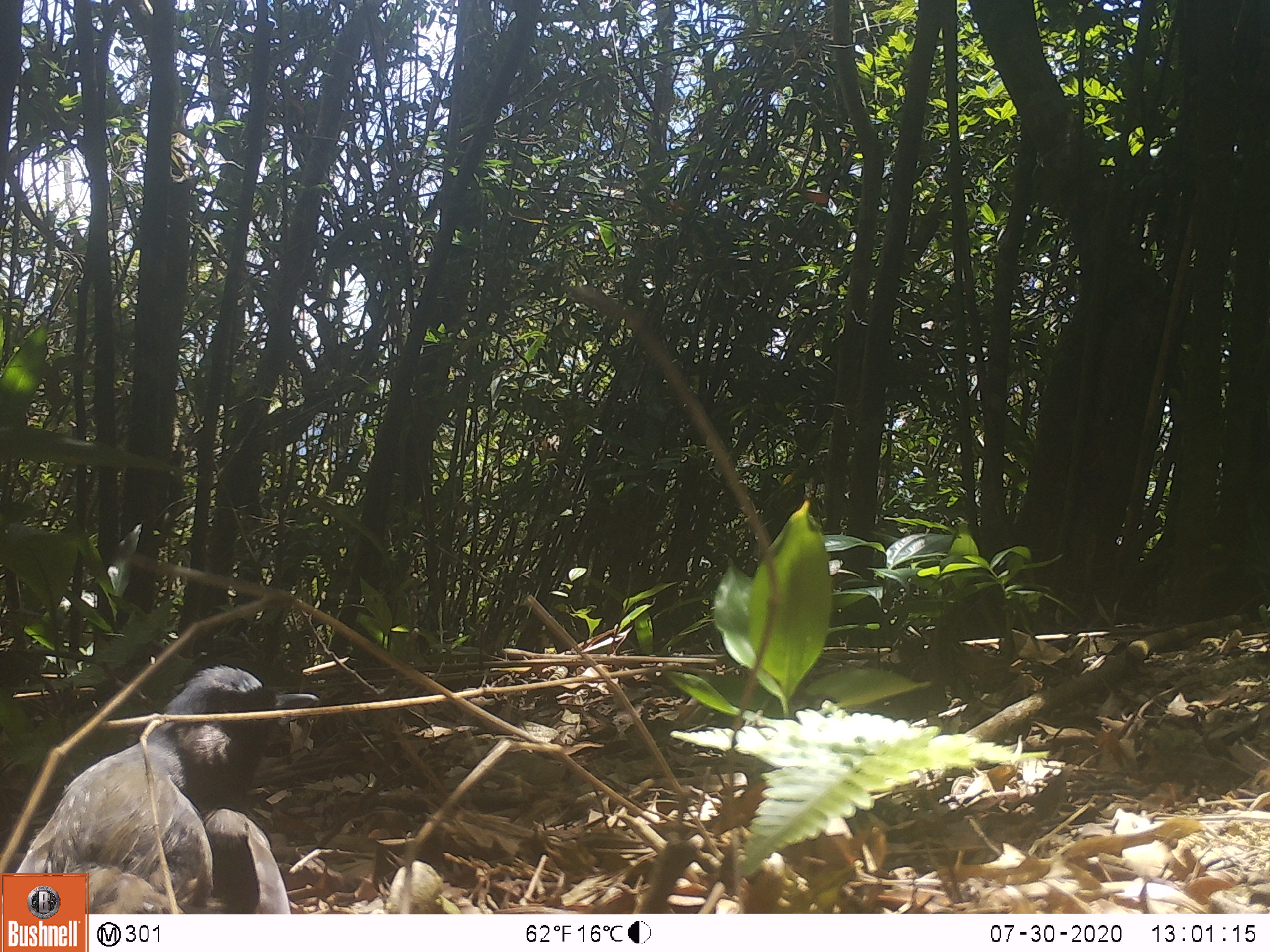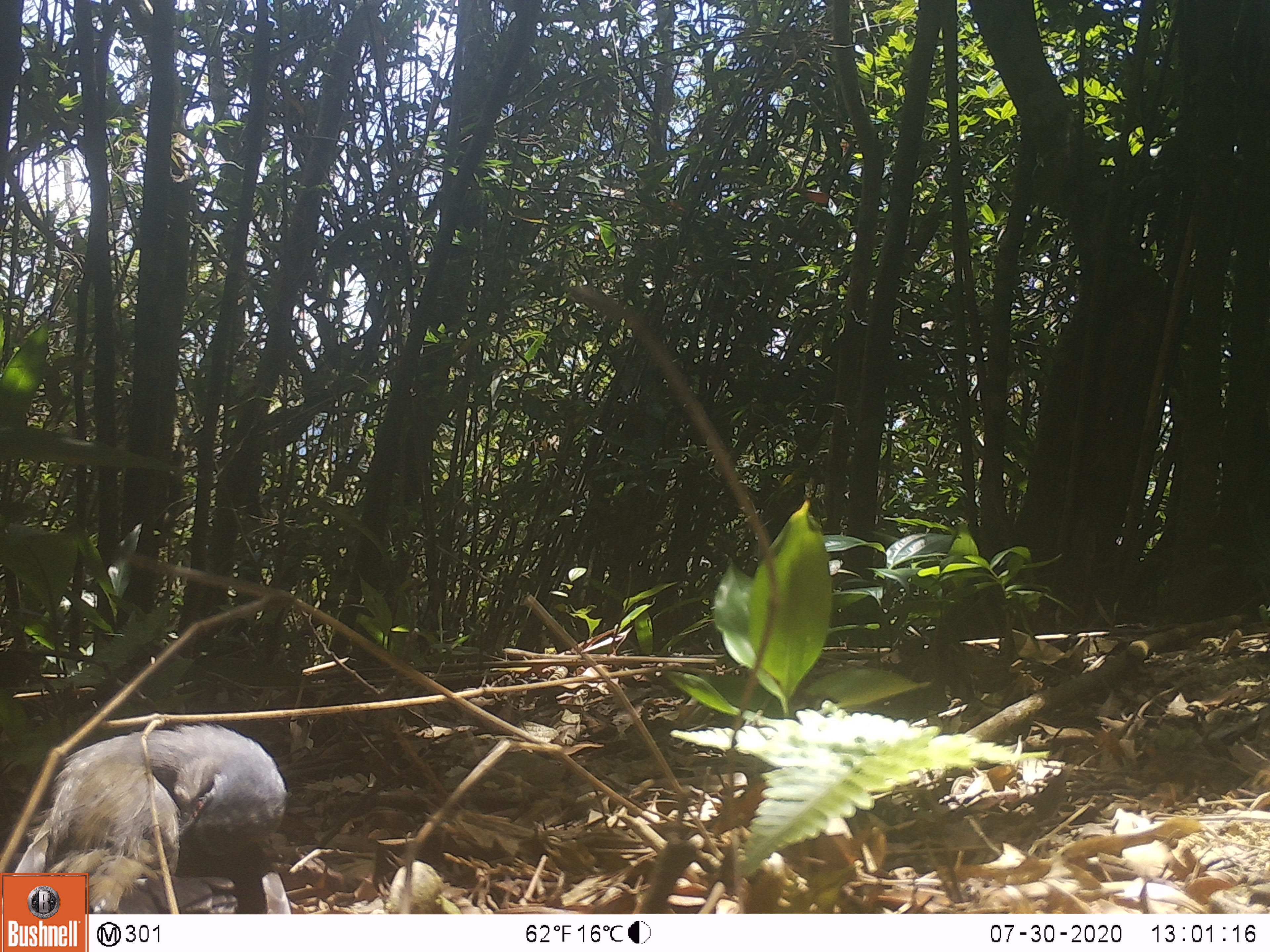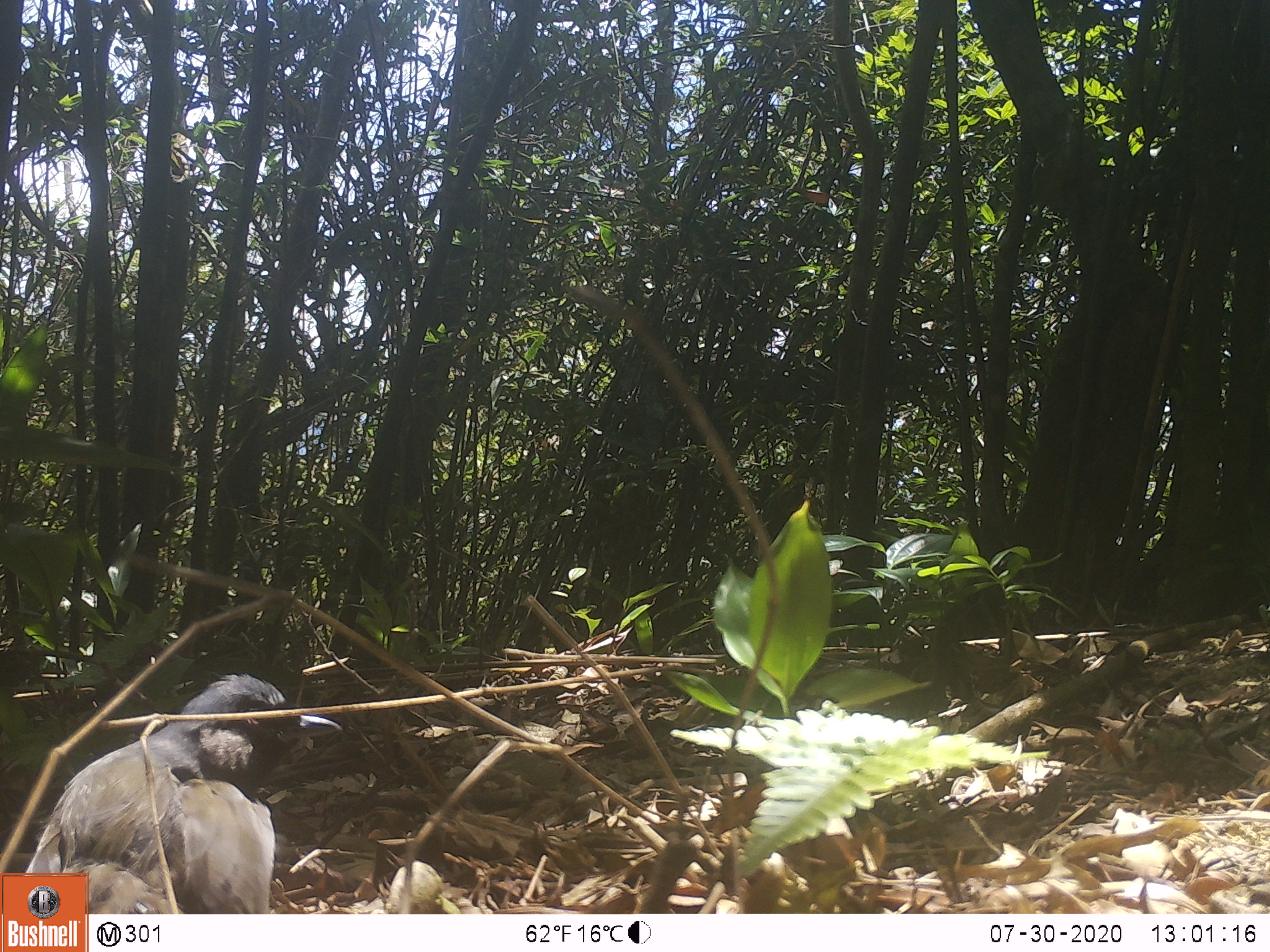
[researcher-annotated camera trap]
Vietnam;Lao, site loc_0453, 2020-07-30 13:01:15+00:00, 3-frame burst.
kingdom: Animalia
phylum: Chordata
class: Aves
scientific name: Aves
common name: bird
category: unidentified bird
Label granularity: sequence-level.